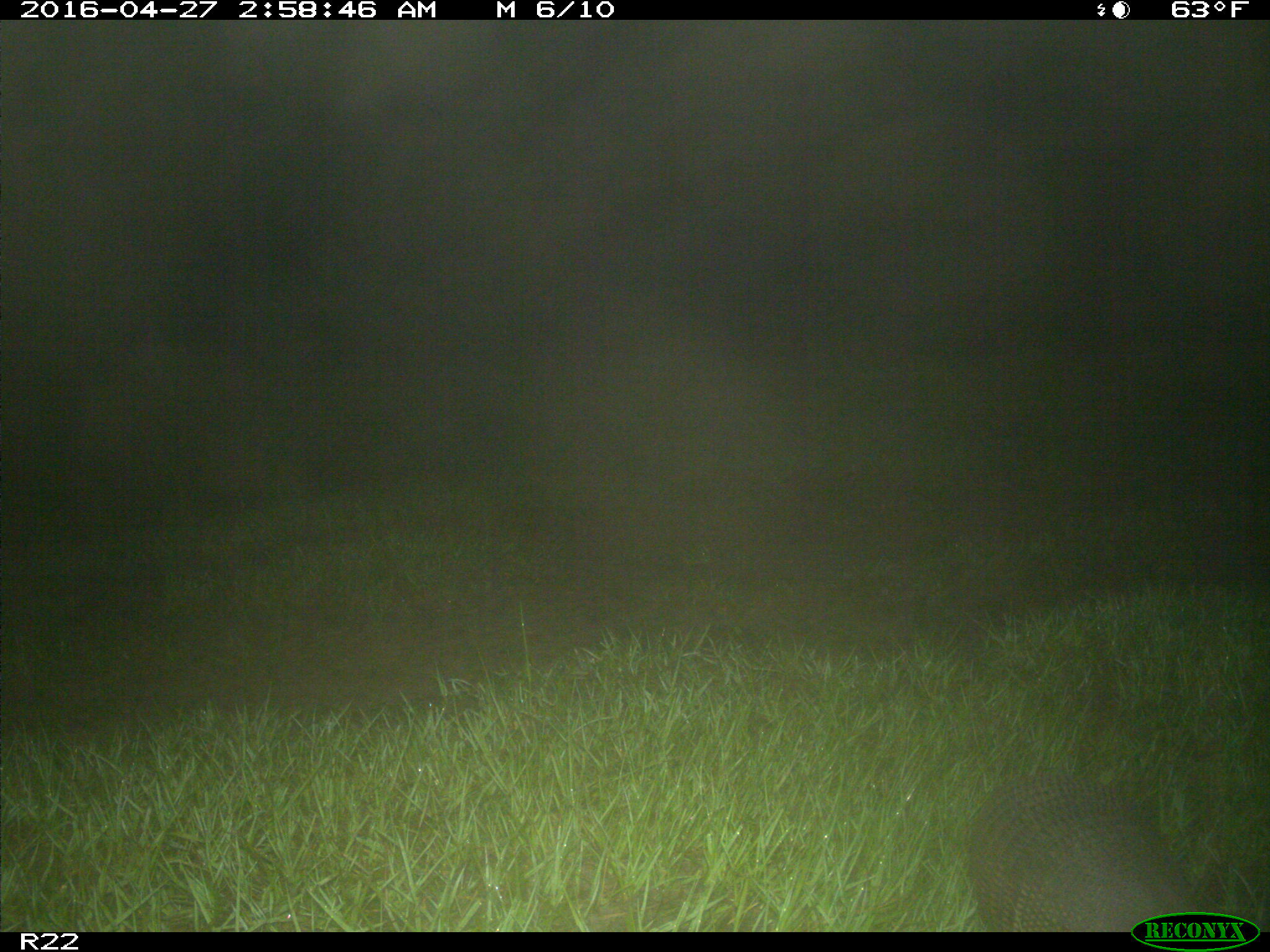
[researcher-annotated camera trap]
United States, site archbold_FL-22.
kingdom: Animalia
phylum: Chordata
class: Mammalia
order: Cingulata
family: Dasypodidae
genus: Dasypus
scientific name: Dasypus novemcinctus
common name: nine-banded armadillo